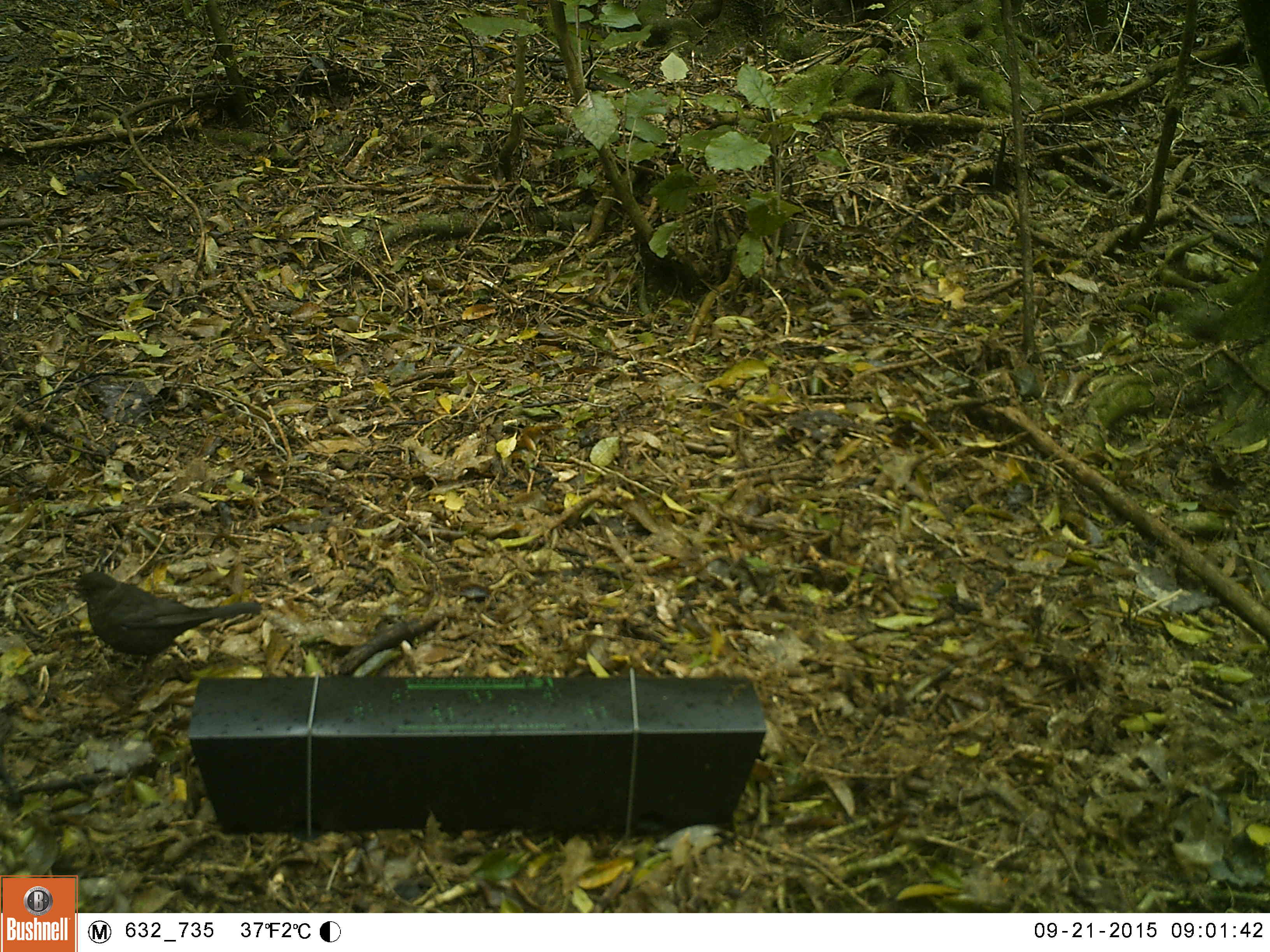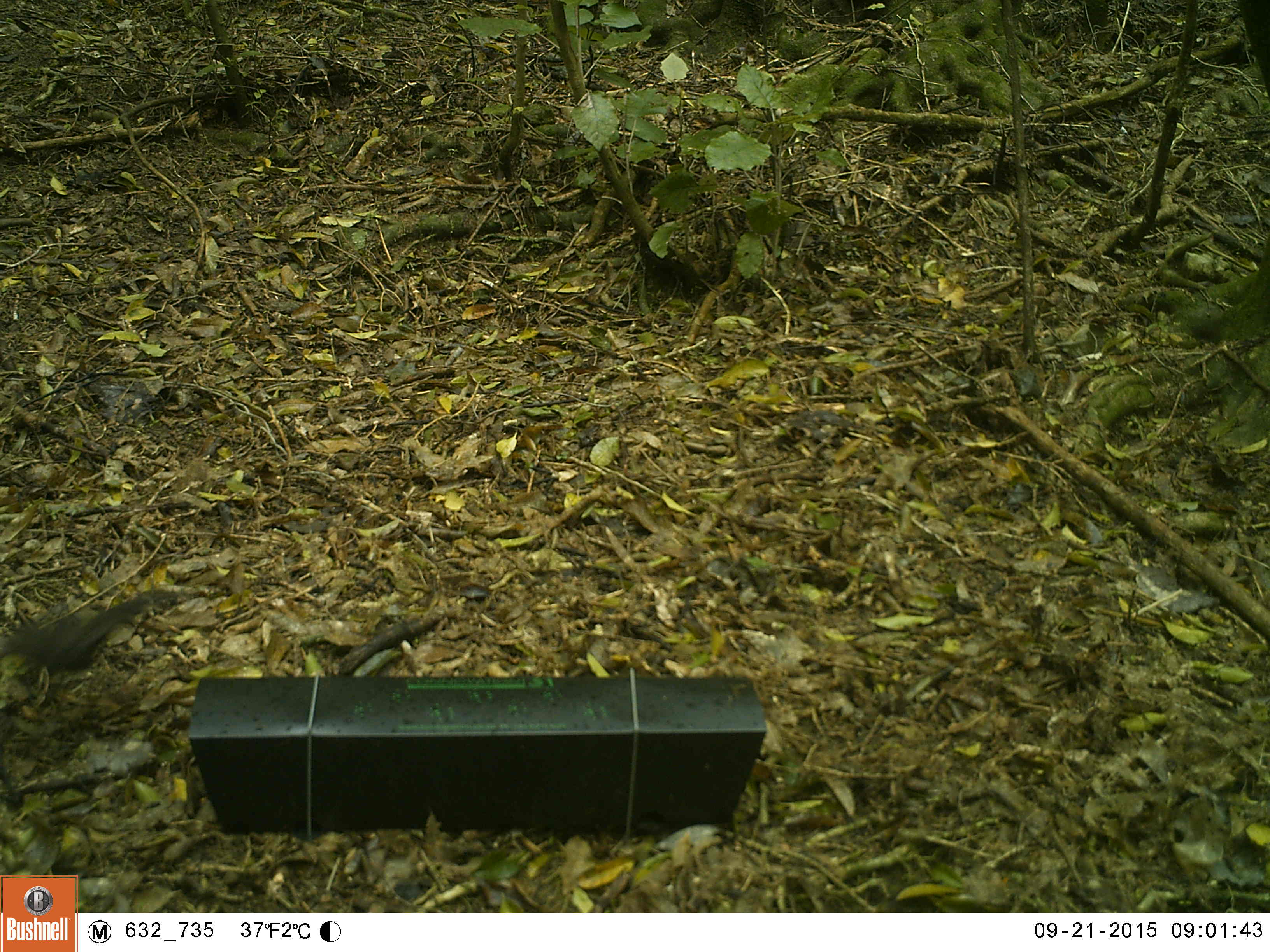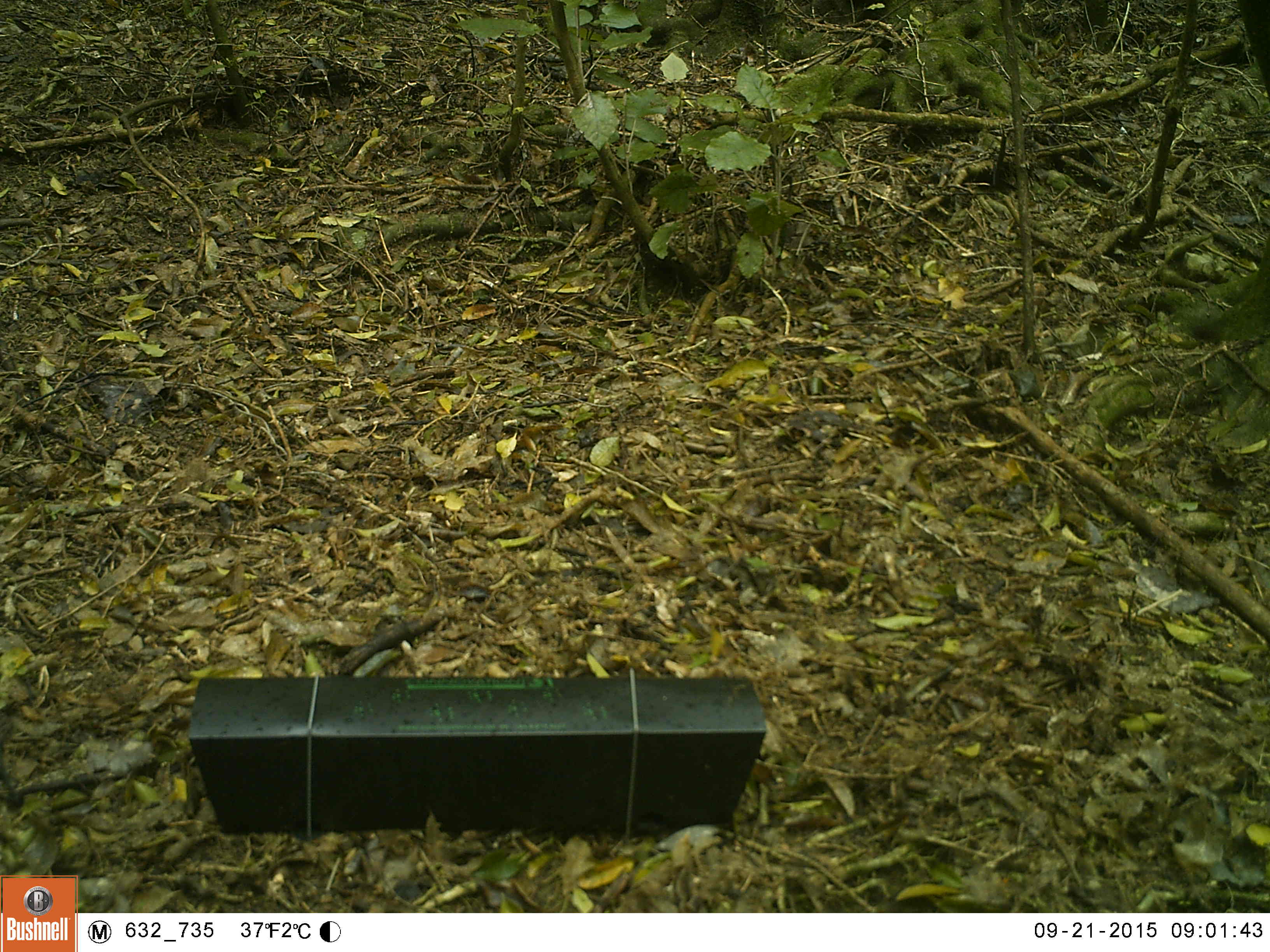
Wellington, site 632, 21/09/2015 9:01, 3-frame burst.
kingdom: Animalia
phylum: Chordata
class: Aves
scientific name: Aves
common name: bird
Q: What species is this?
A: Bird (Aves).